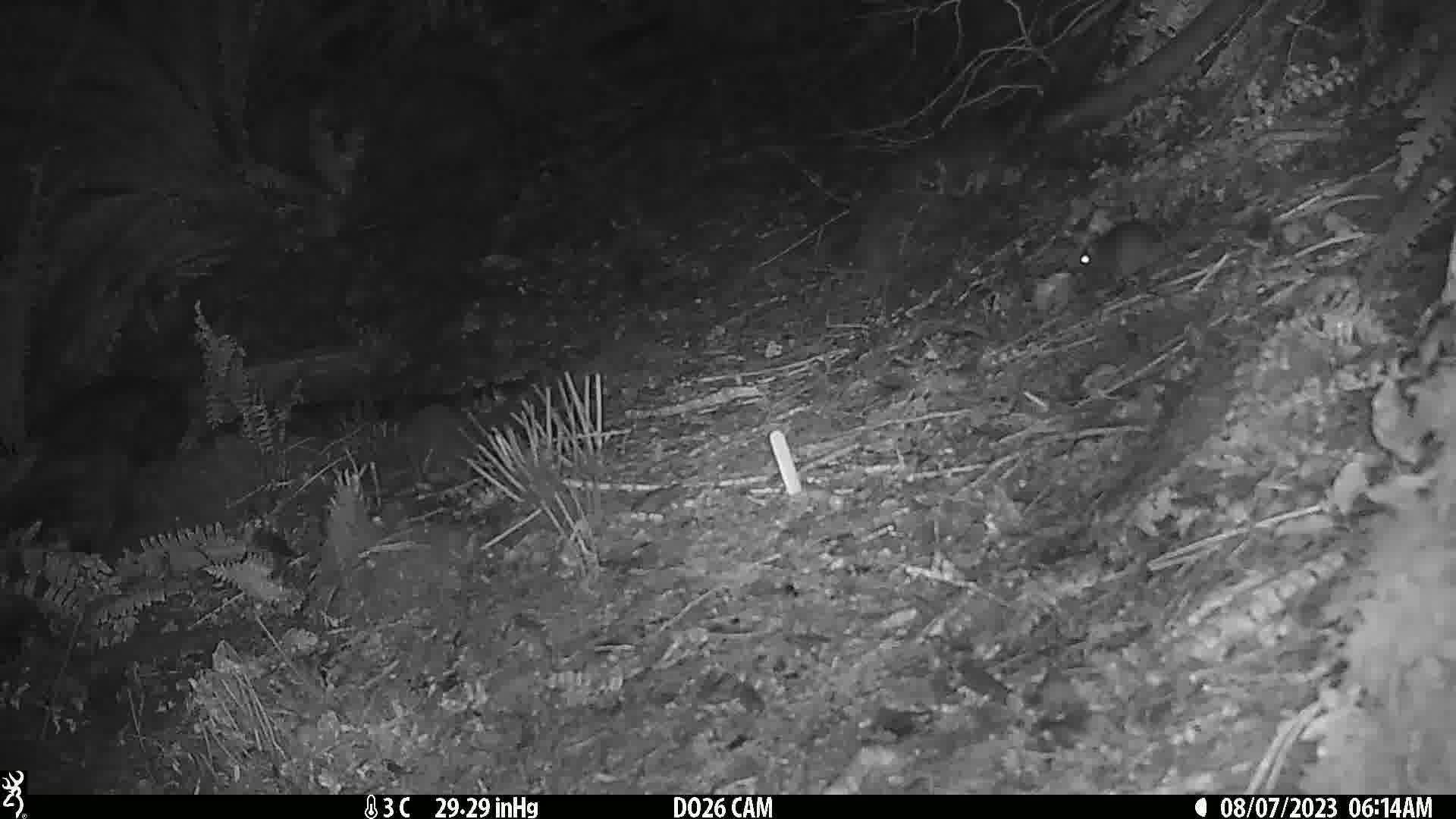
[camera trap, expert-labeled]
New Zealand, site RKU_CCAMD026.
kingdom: Animalia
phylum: Chordata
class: Mammalia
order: Rodentia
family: Muridae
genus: Rattus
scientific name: Rattus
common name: rat